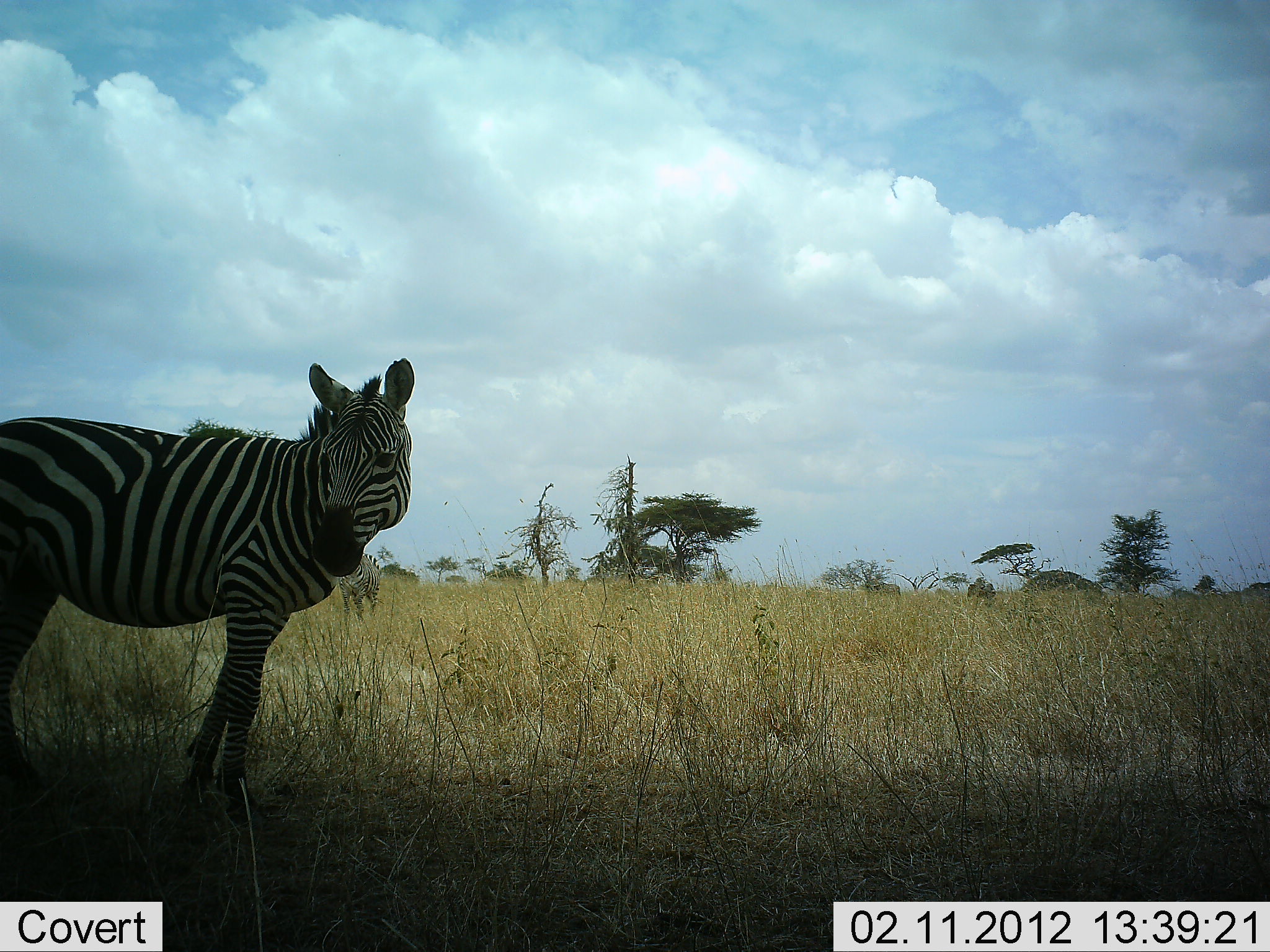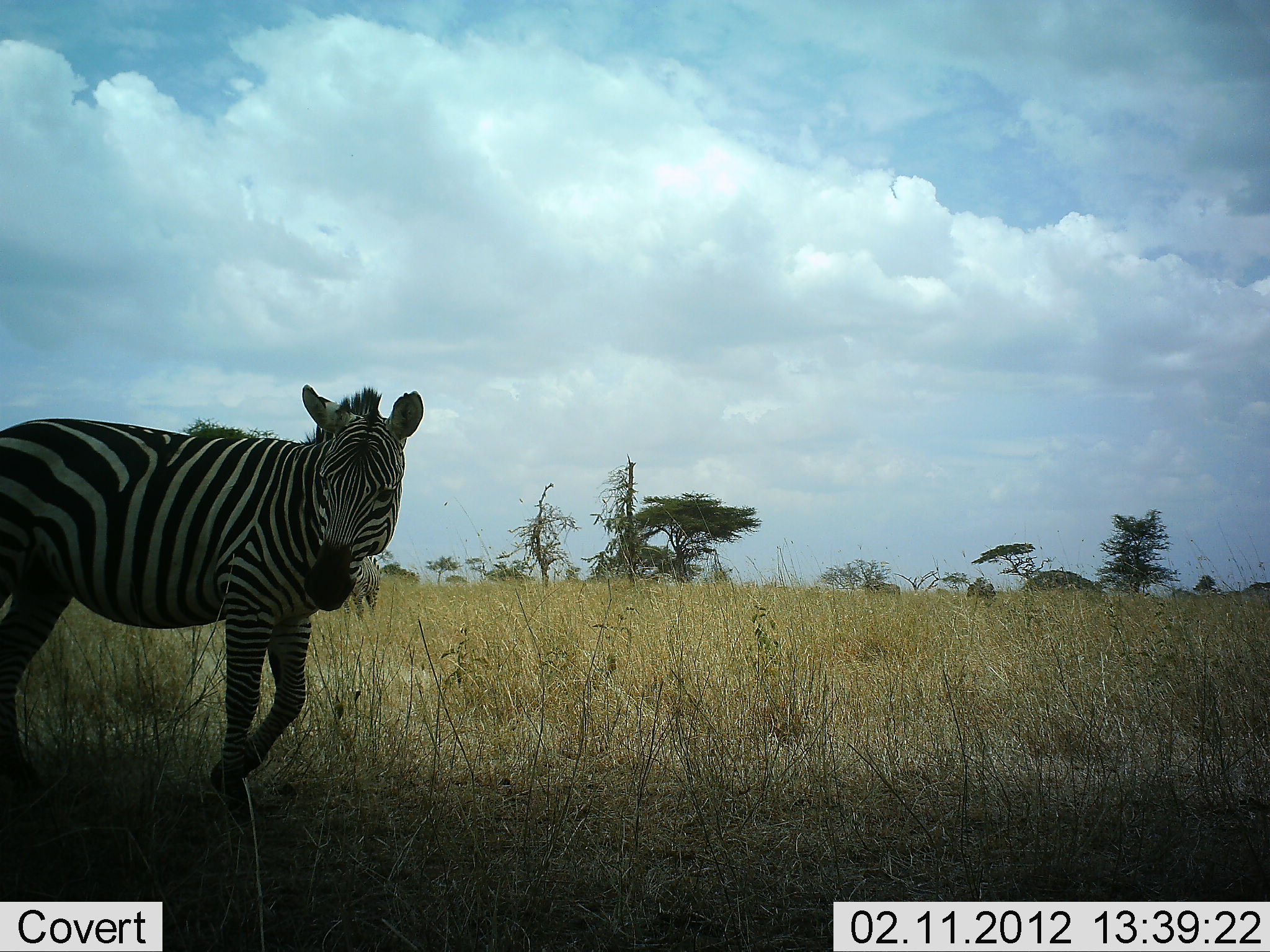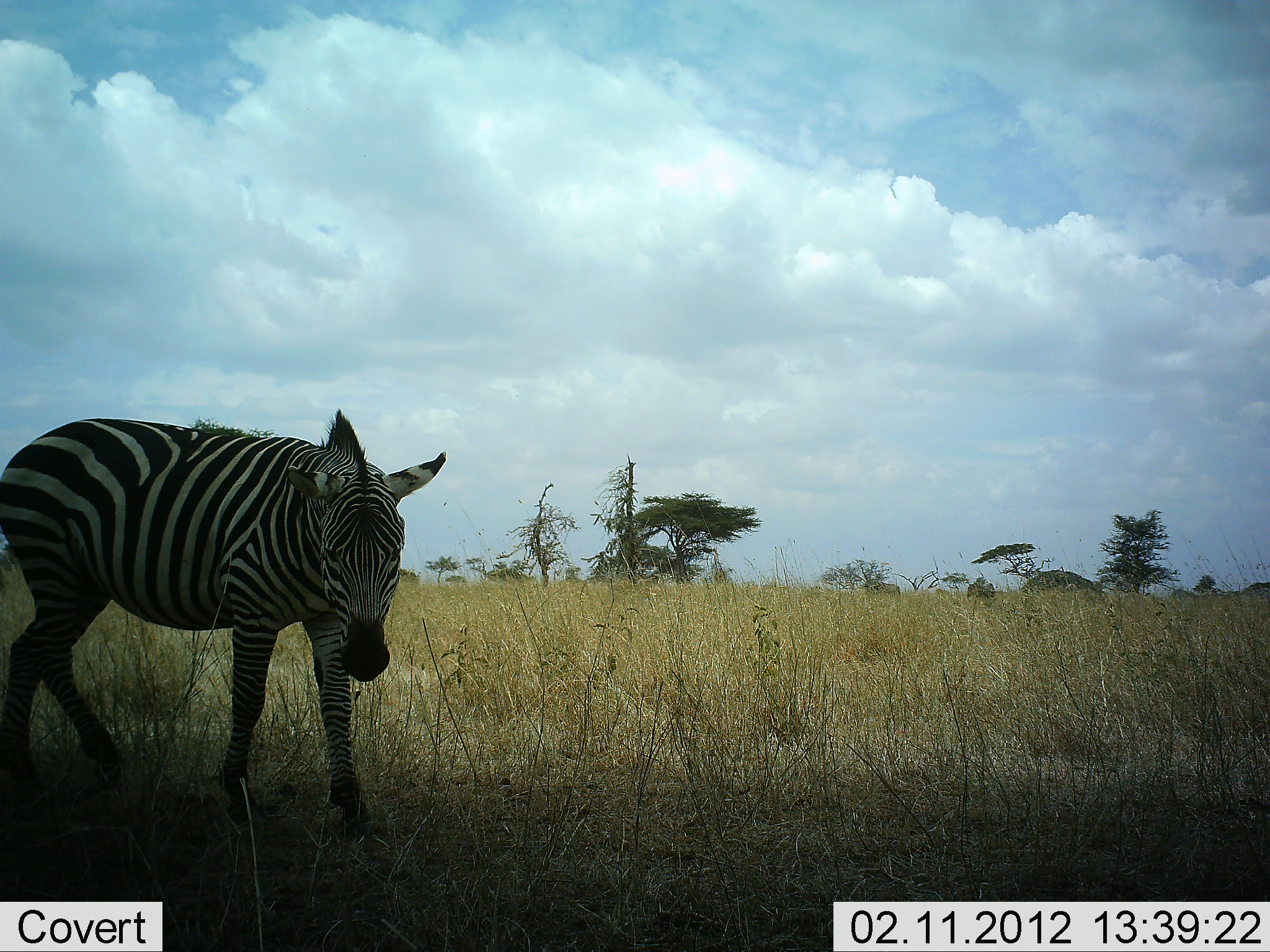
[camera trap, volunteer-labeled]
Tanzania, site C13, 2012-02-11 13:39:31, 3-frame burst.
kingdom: Animalia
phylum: Chordata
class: Mammalia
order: Perissodactyla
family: Equidae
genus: Equus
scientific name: Equus quagga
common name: plains zebra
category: zebra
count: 1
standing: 45%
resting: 0%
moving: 50%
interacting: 5%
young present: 0%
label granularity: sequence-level